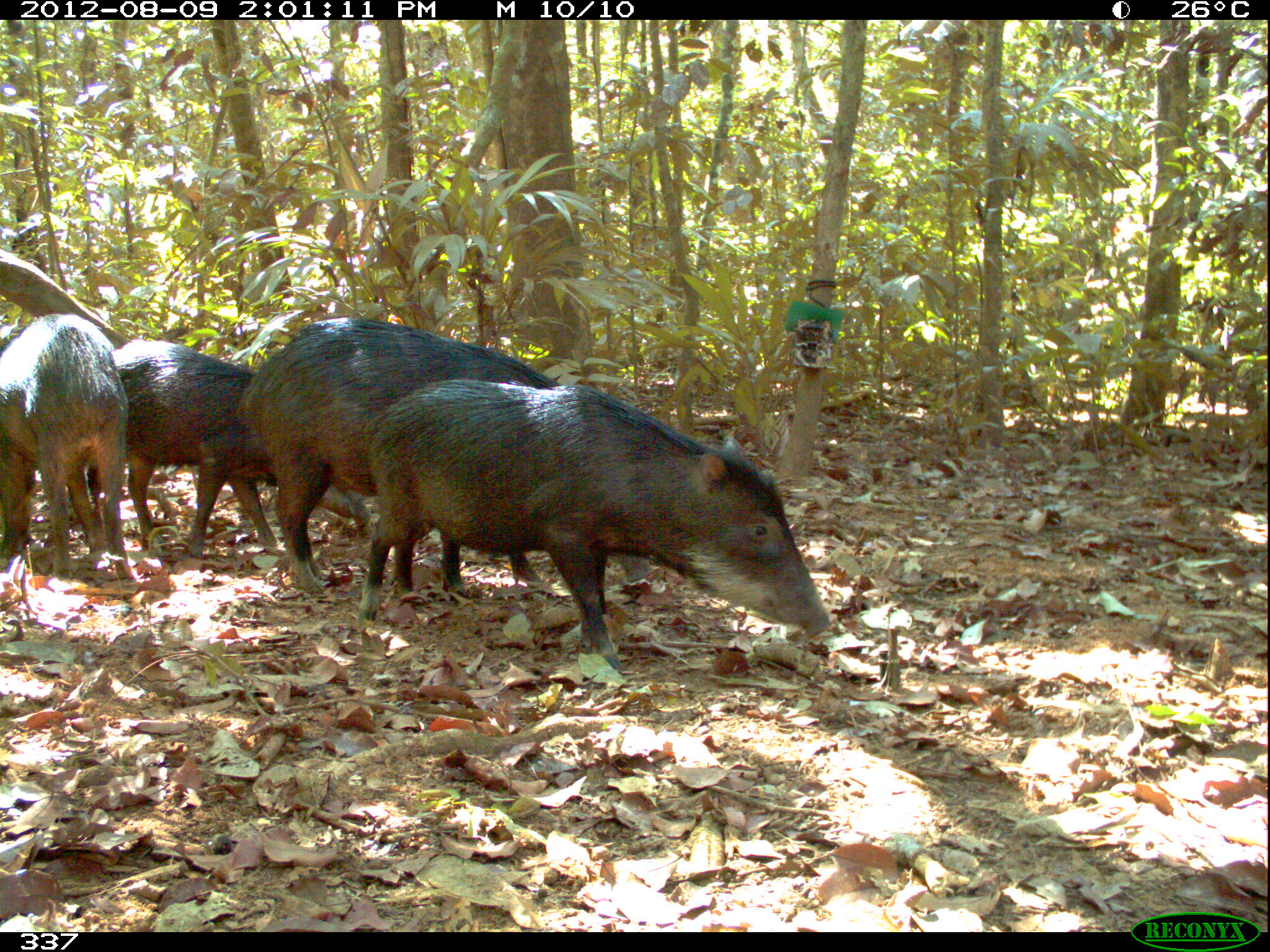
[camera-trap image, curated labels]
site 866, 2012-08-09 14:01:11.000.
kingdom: Animalia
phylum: Chordata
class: Mammalia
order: Artiodactyla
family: Tayassuidae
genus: Tayassu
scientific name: Tayassu pecari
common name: white-lipped peccary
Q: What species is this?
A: Tayassu pecari (white-lipped peccary).